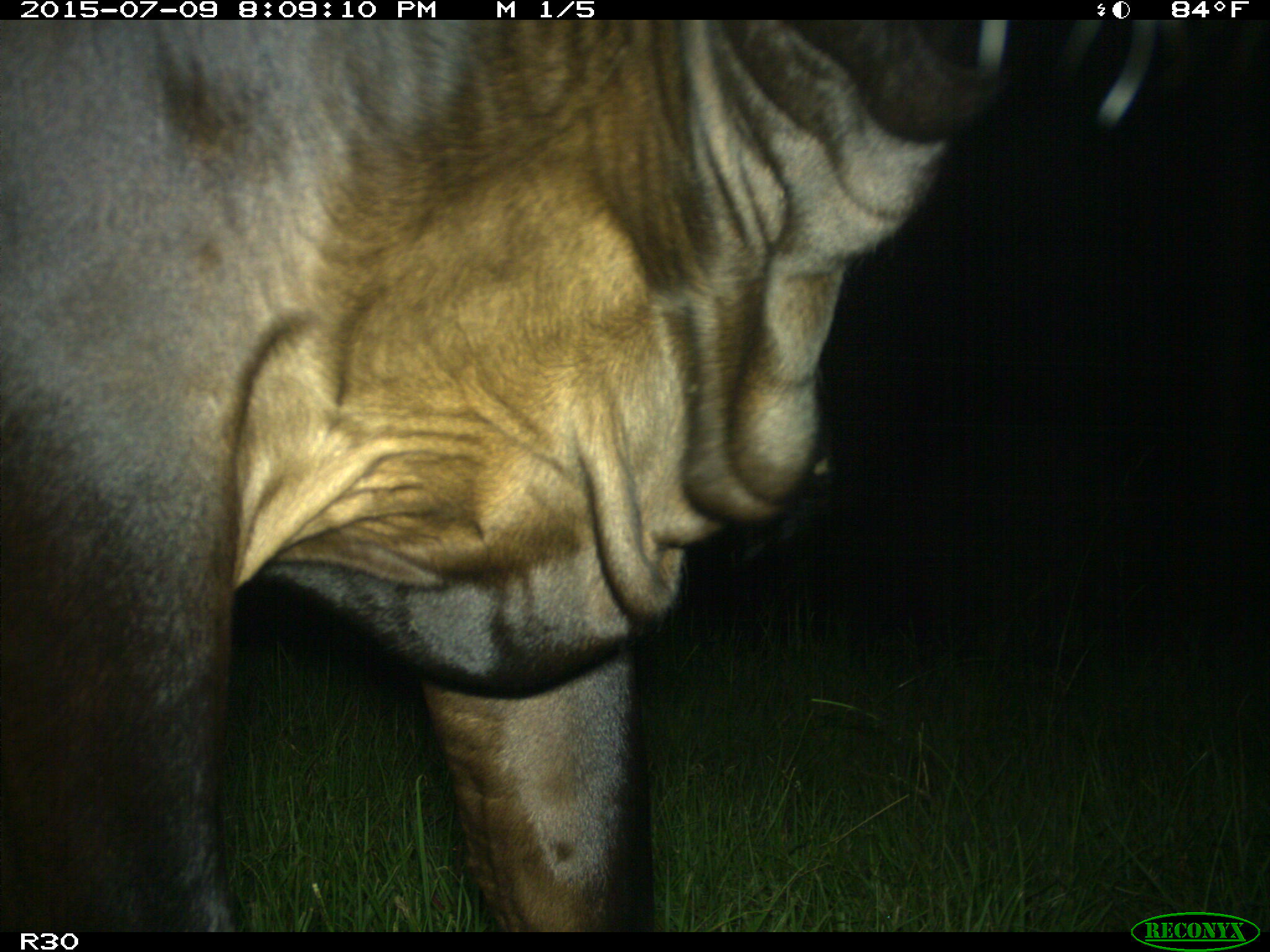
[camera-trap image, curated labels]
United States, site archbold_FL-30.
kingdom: Animalia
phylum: Chordata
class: Mammalia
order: Artiodactyla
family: Bovidae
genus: Bos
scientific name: Bos taurus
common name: domestic cow